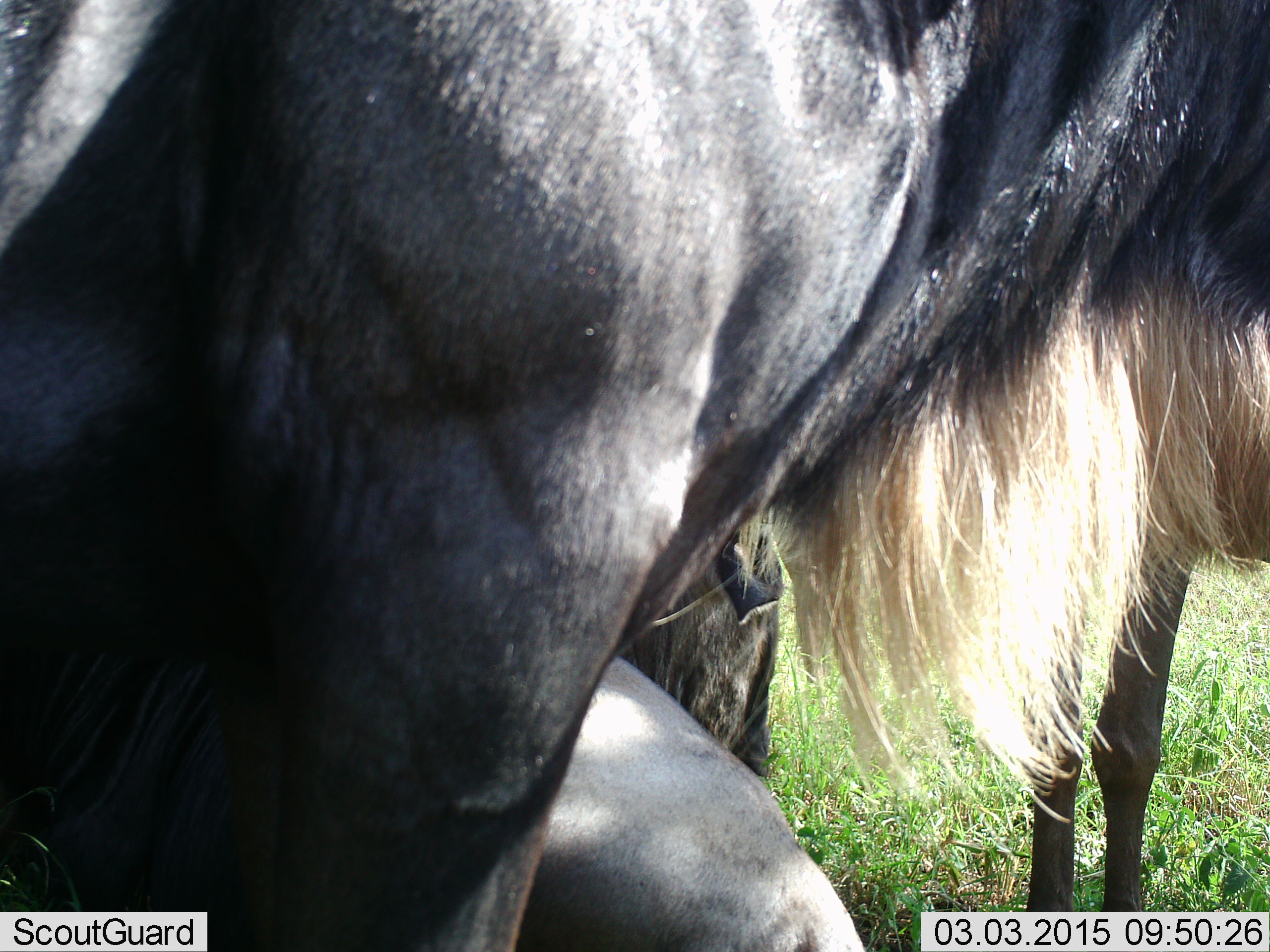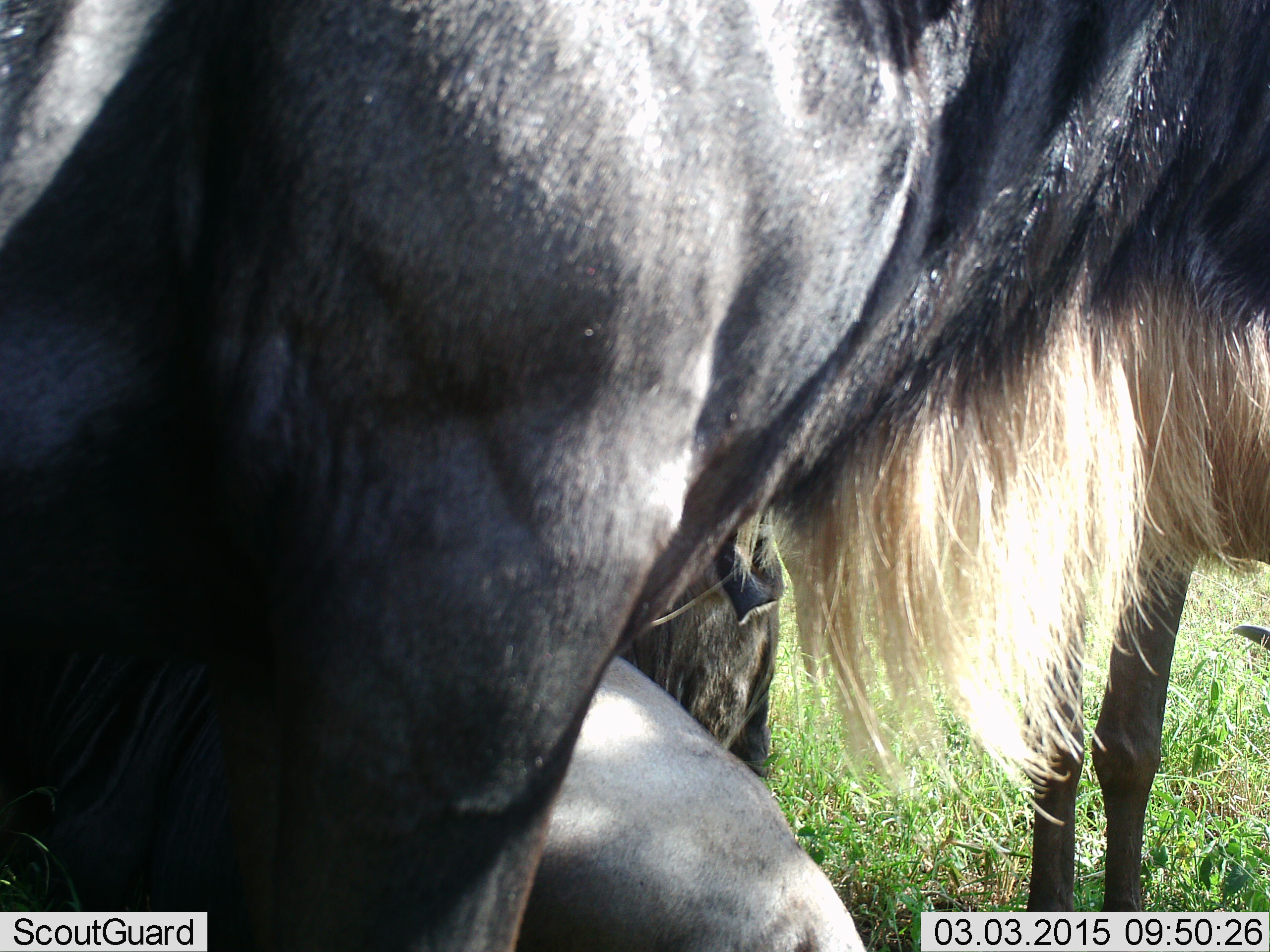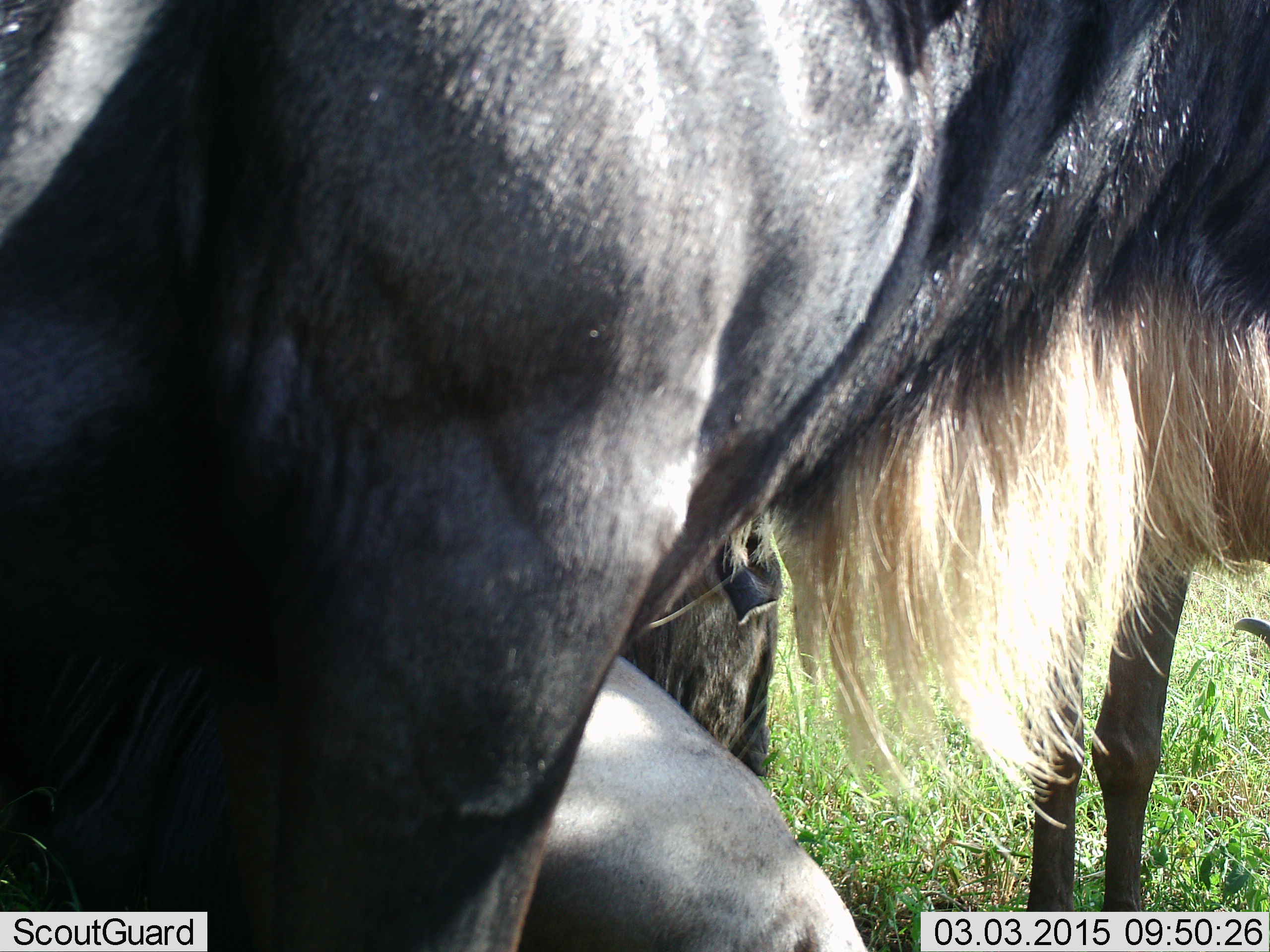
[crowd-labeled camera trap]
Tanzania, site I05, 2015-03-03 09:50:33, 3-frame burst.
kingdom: Animalia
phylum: Chordata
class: Mammalia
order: Artiodactyla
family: Bovidae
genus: Connochaetes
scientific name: Connochaetes taurinus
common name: blue wildebeest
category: wildebeest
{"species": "wildebeest (blue wildebeest) (Connochaetes taurinus)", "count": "3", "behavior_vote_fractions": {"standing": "80%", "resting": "60%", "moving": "0%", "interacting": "10%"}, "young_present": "0%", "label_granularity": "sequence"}